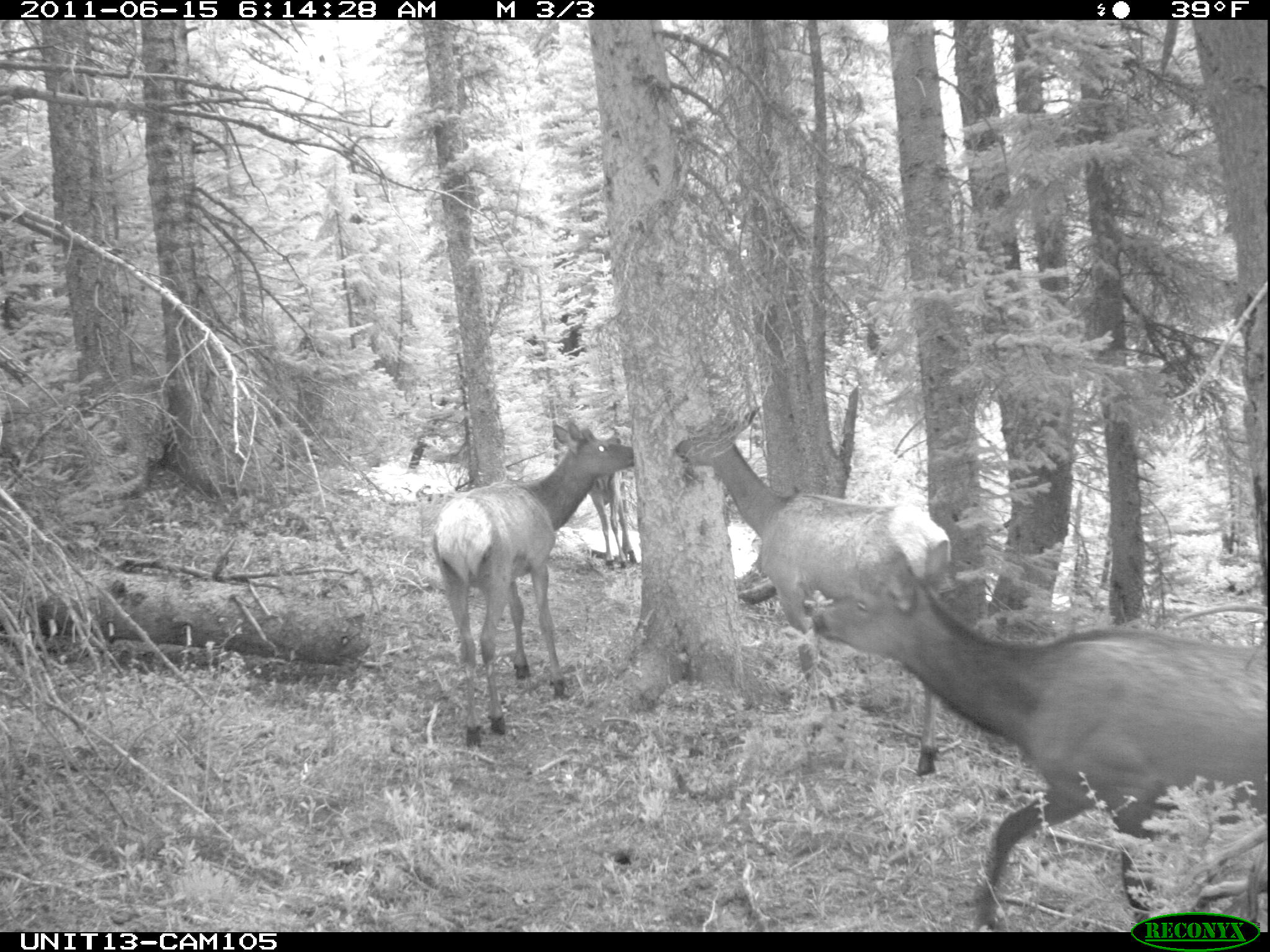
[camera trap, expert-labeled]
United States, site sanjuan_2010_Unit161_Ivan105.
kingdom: Animalia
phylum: Chordata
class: Mammalia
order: Artiodactyla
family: Cervidae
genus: Cervus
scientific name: Cervus elaphus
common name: red deer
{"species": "Cervus elaphus (red deer)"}